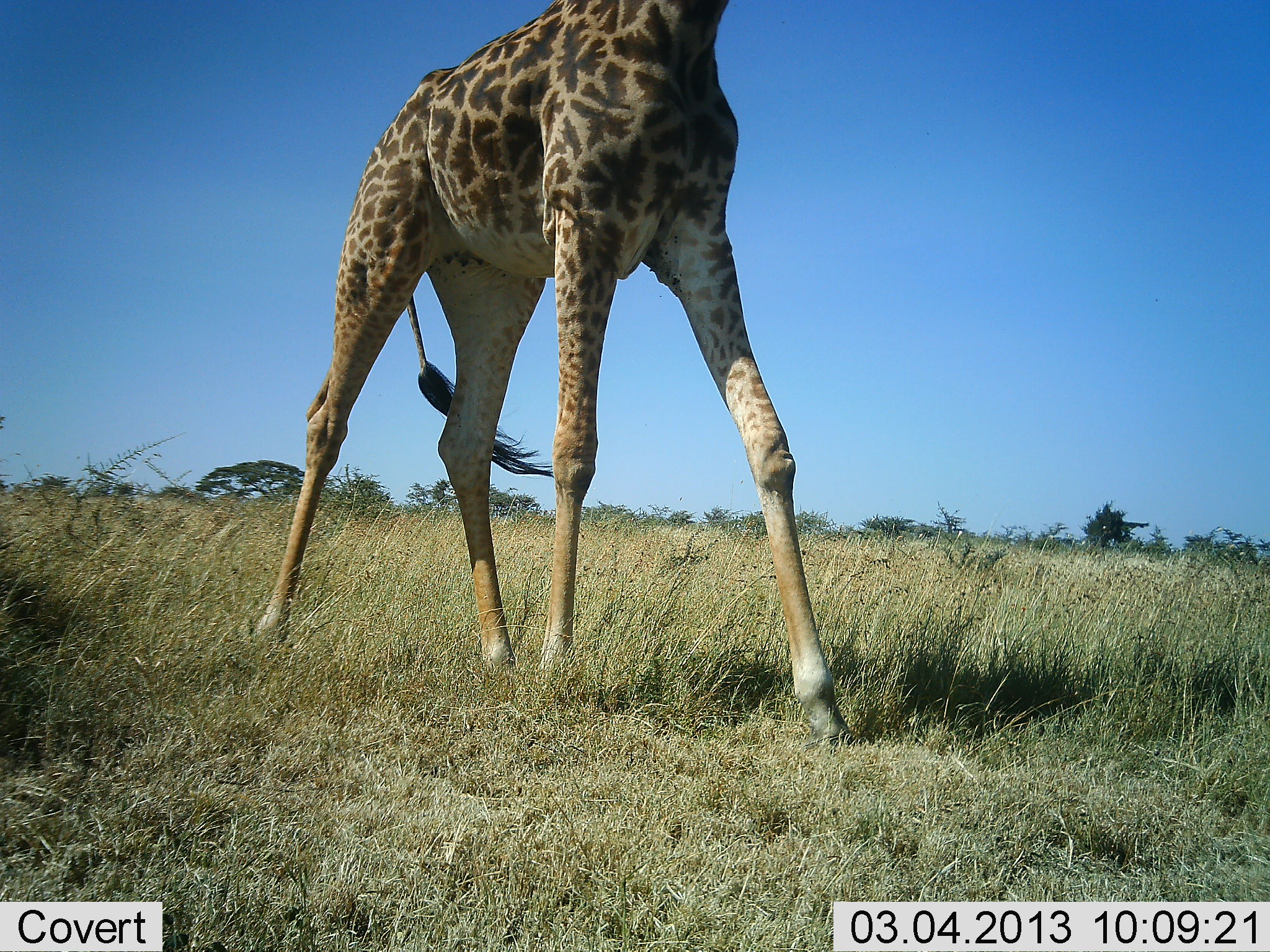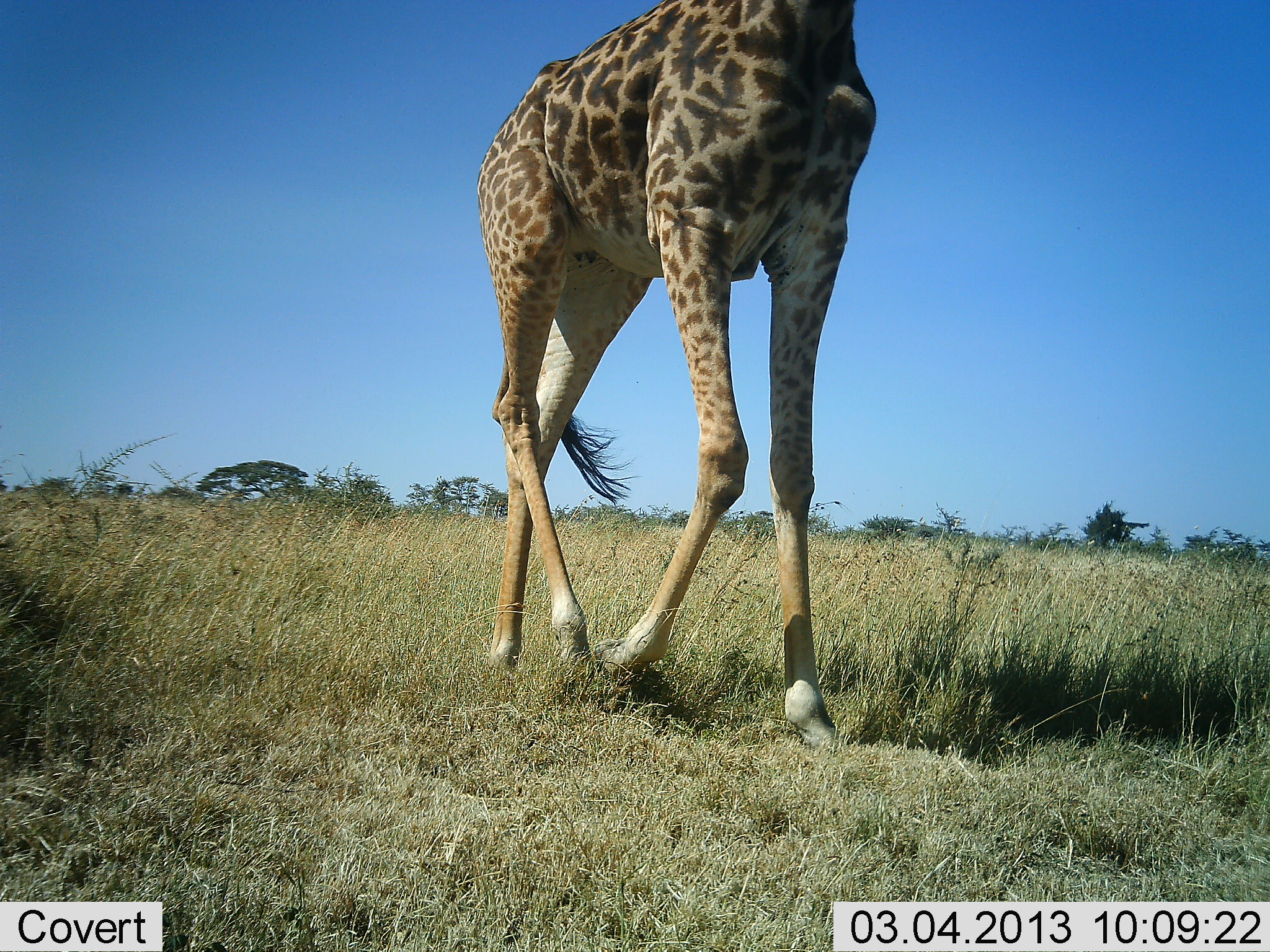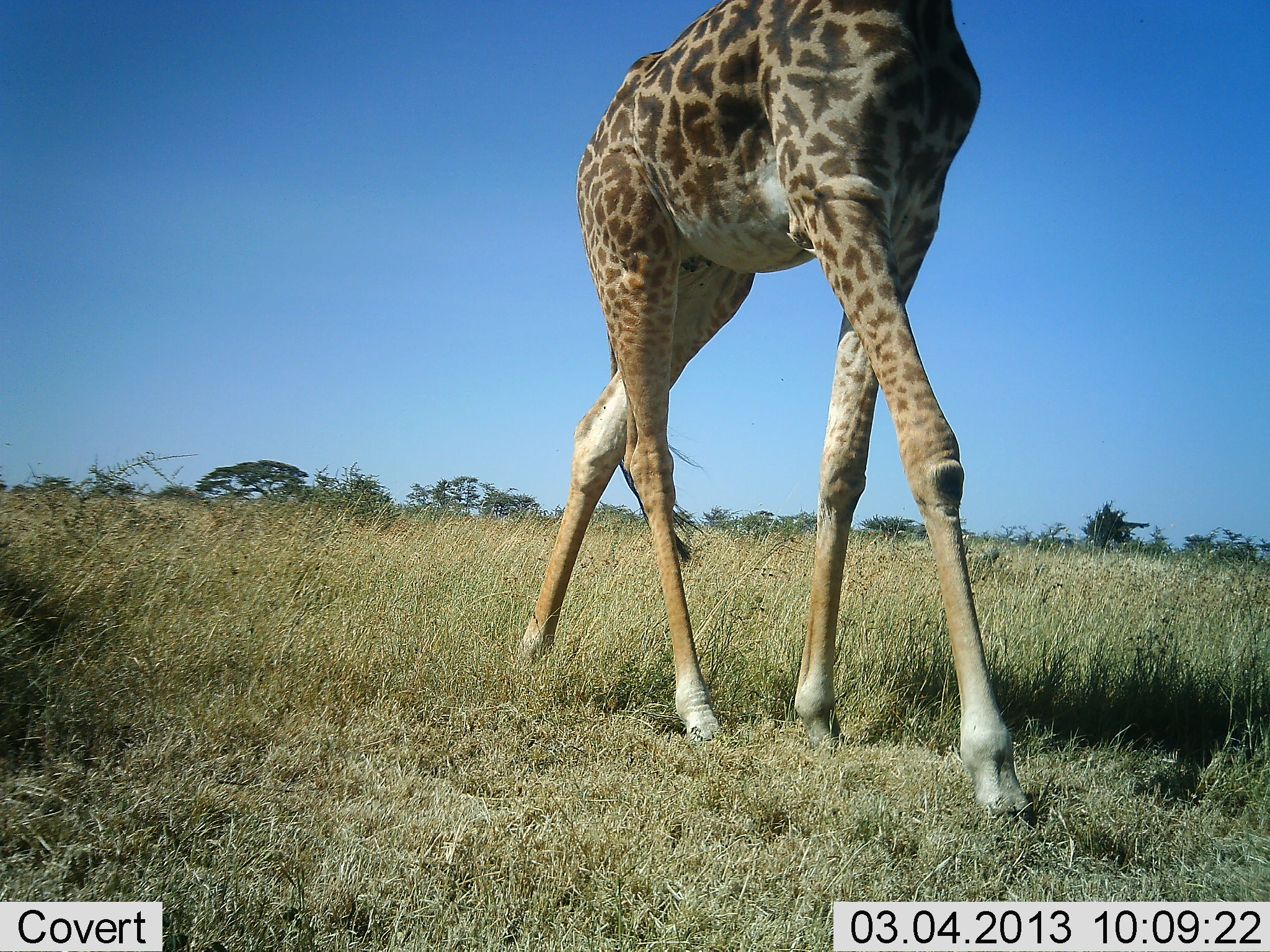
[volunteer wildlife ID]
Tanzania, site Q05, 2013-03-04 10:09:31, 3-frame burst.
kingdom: Animalia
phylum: Chordata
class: Mammalia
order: Artiodactyla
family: Giraffidae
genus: Giraffa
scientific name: Giraffa camelopardalis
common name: giraffe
Giraffe (Giraffa camelopardalis), count 1. Behavior (volunteer vote fractions): standing 5%, resting 0%, moving 97%, interacting 0%. Young present (vote fraction): 0%. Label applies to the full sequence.